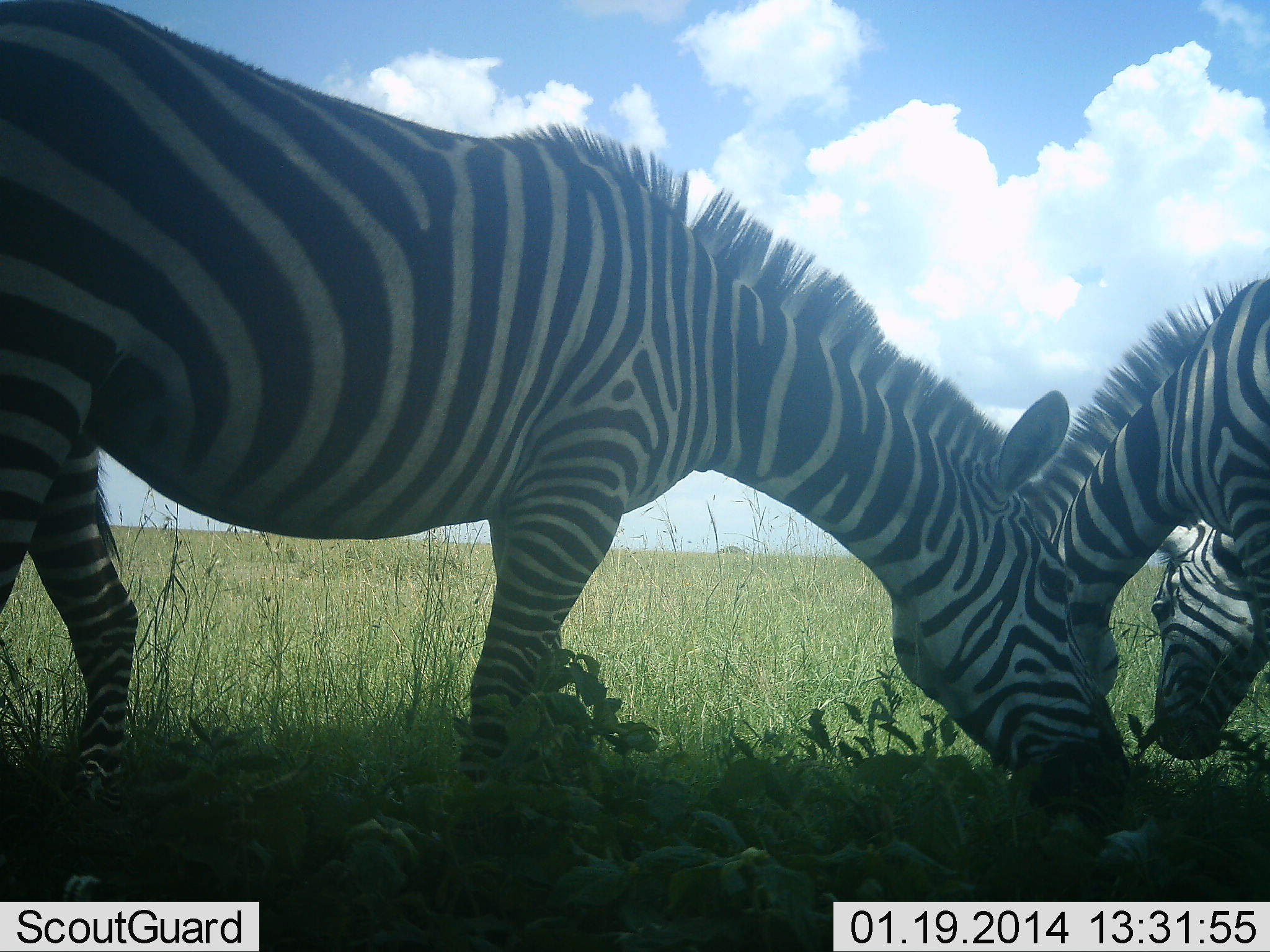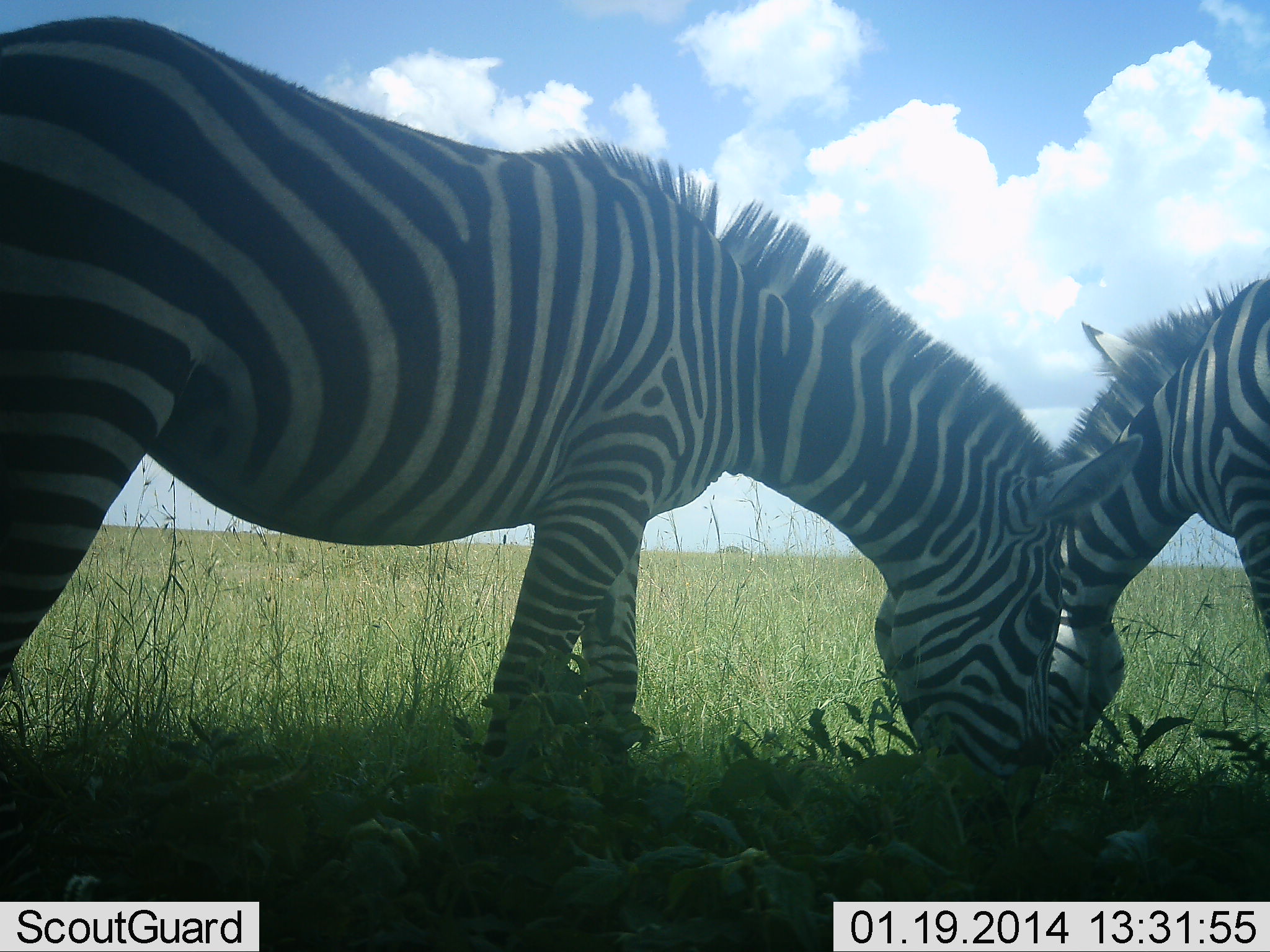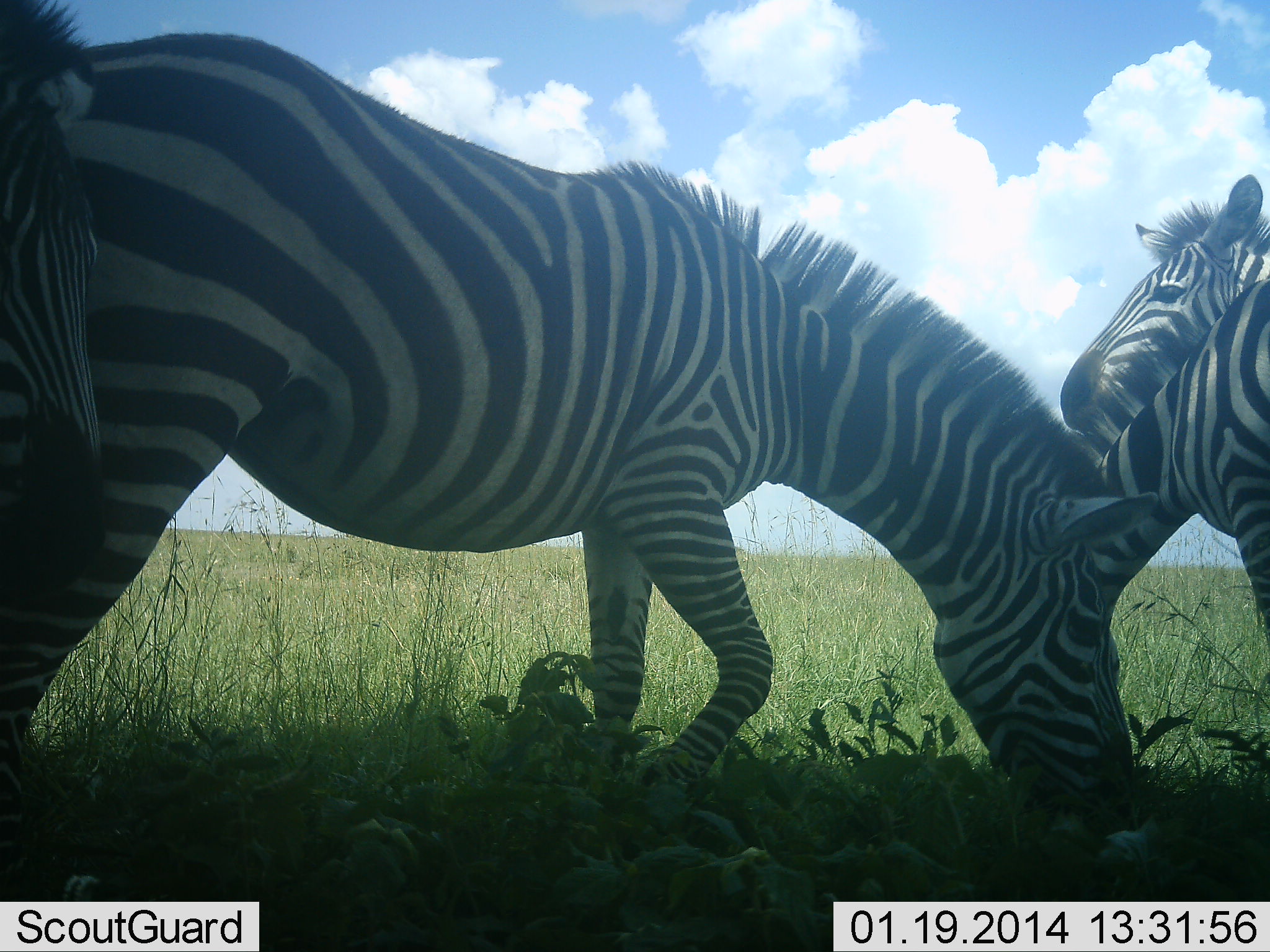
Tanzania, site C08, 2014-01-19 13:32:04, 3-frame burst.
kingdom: Animalia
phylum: Chordata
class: Mammalia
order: Perissodactyla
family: Equidae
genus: Equus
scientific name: Equus quagga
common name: plains zebra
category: zebra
Zebra (plains zebra) (Equus quagga), count 3. Behavior (volunteer vote fractions): standing 20%, resting 0%, moving 20%, interacting 0%. Young present (vote fraction): 0%. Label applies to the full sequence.